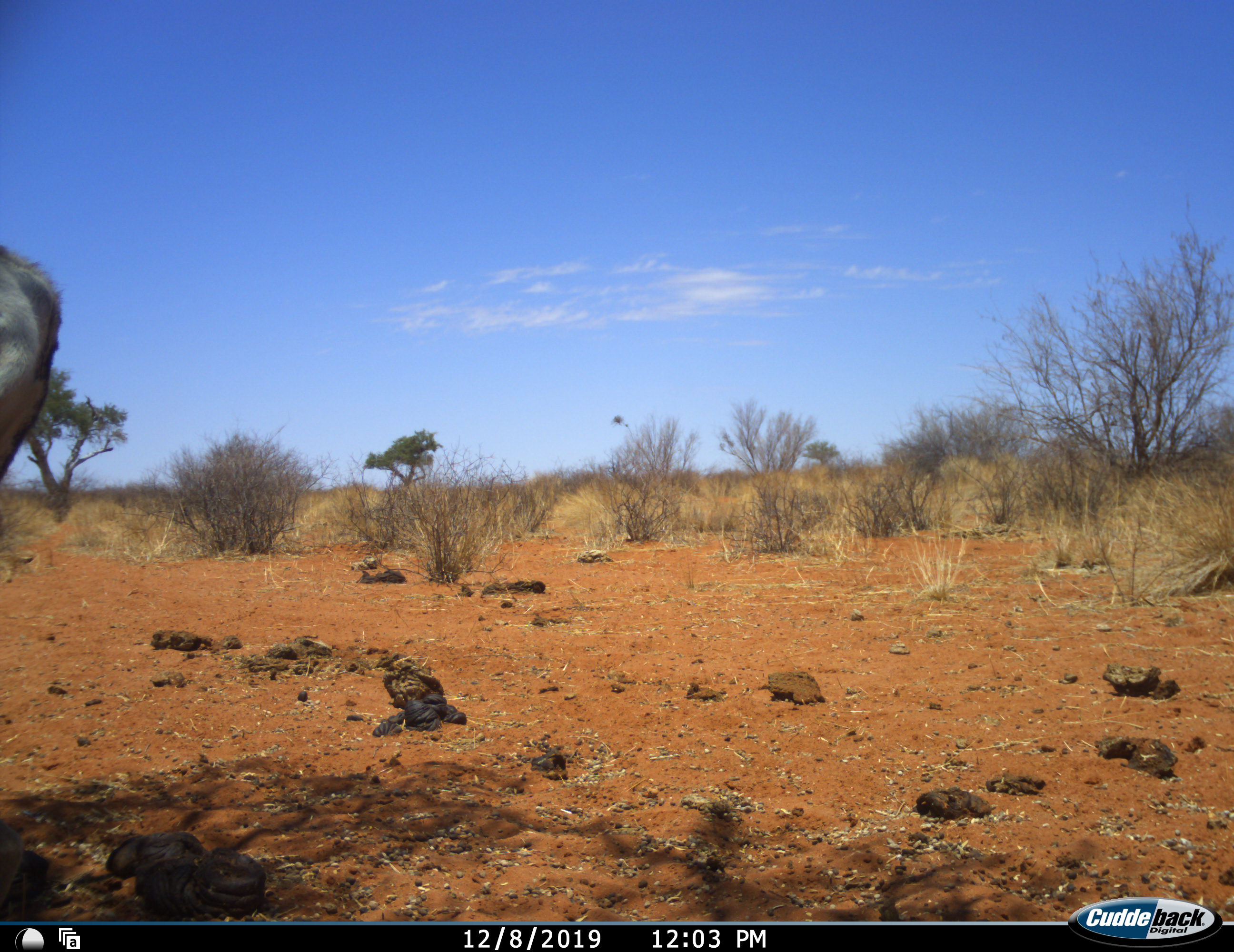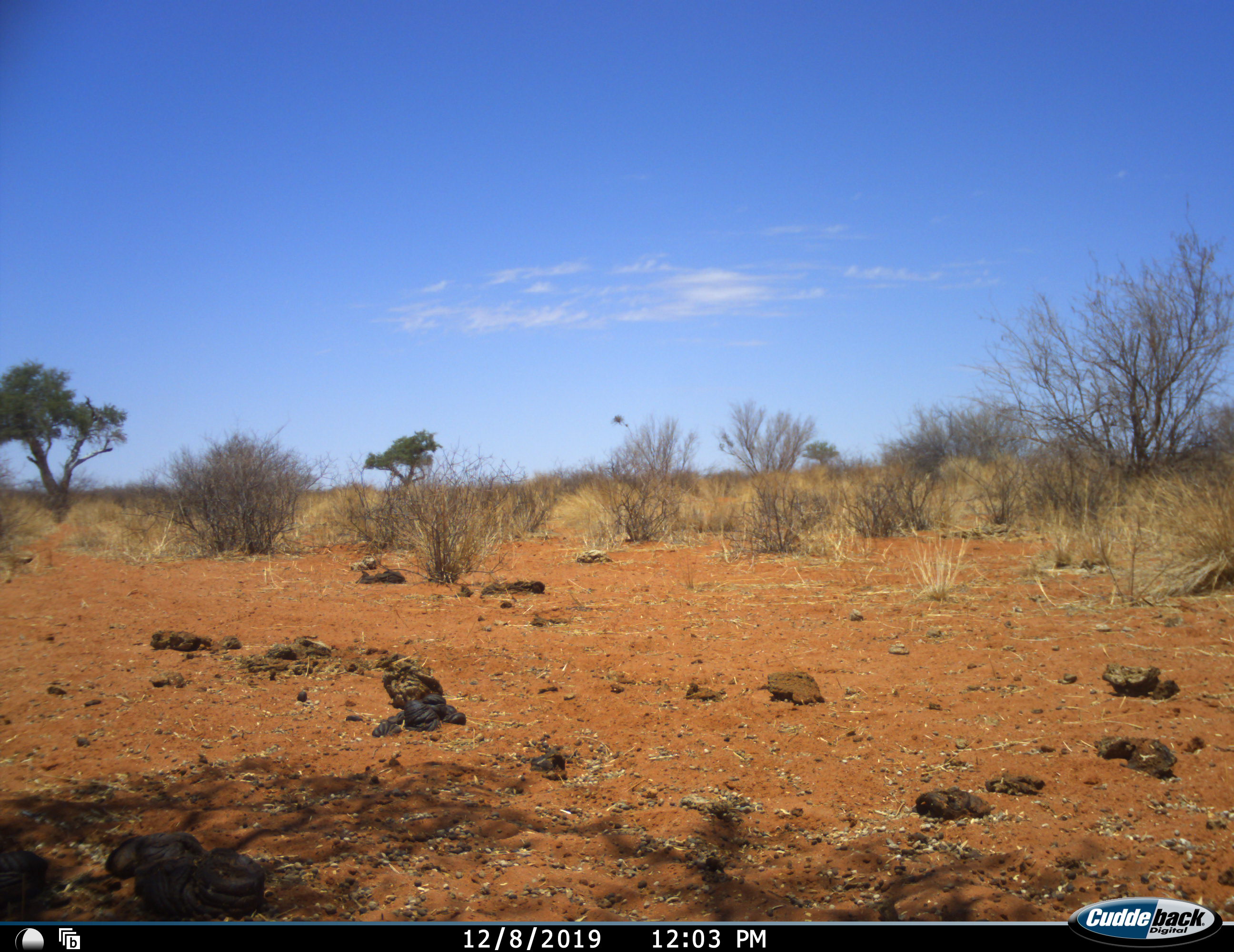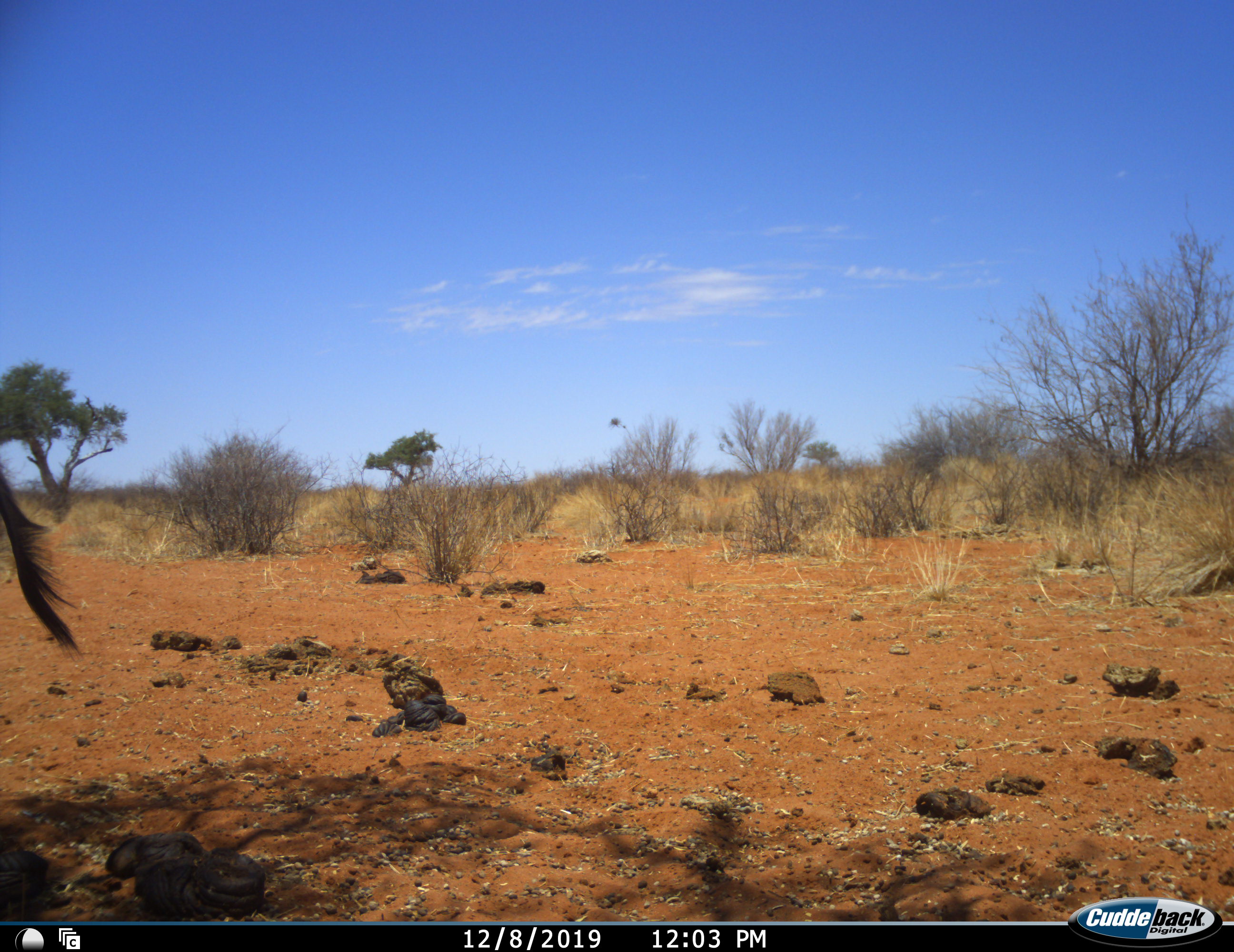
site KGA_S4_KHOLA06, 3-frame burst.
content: unidentified animal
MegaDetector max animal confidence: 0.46